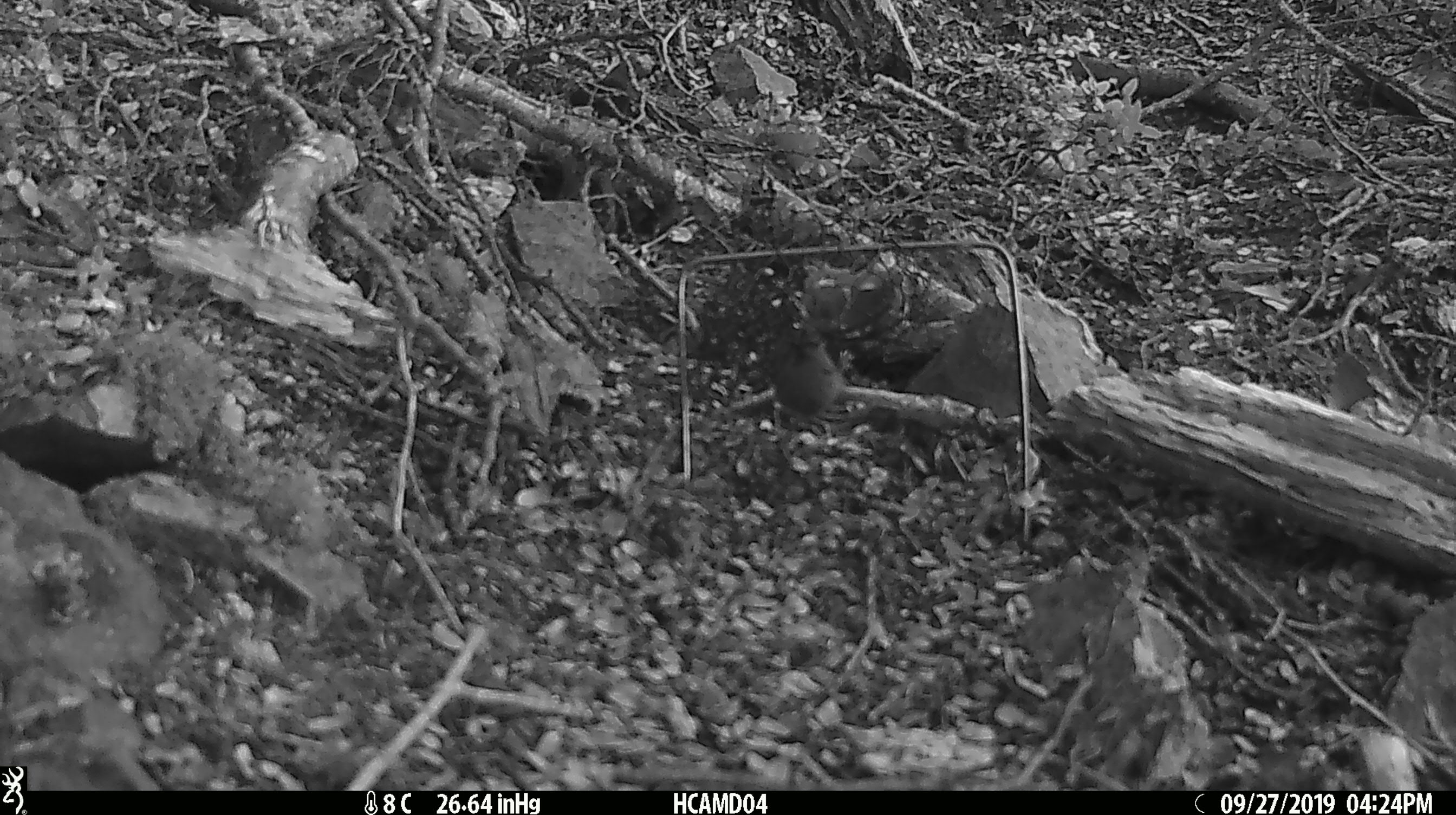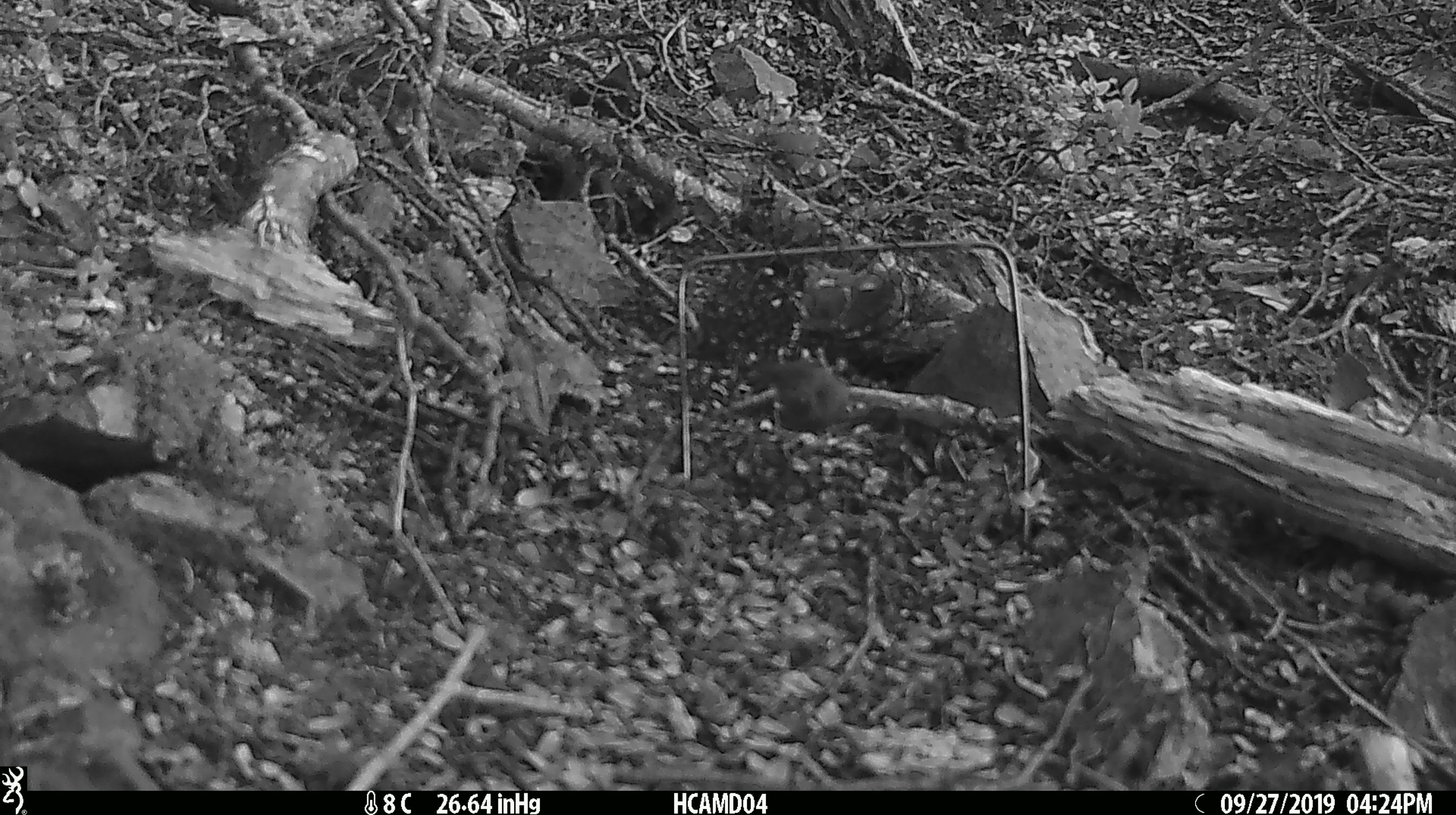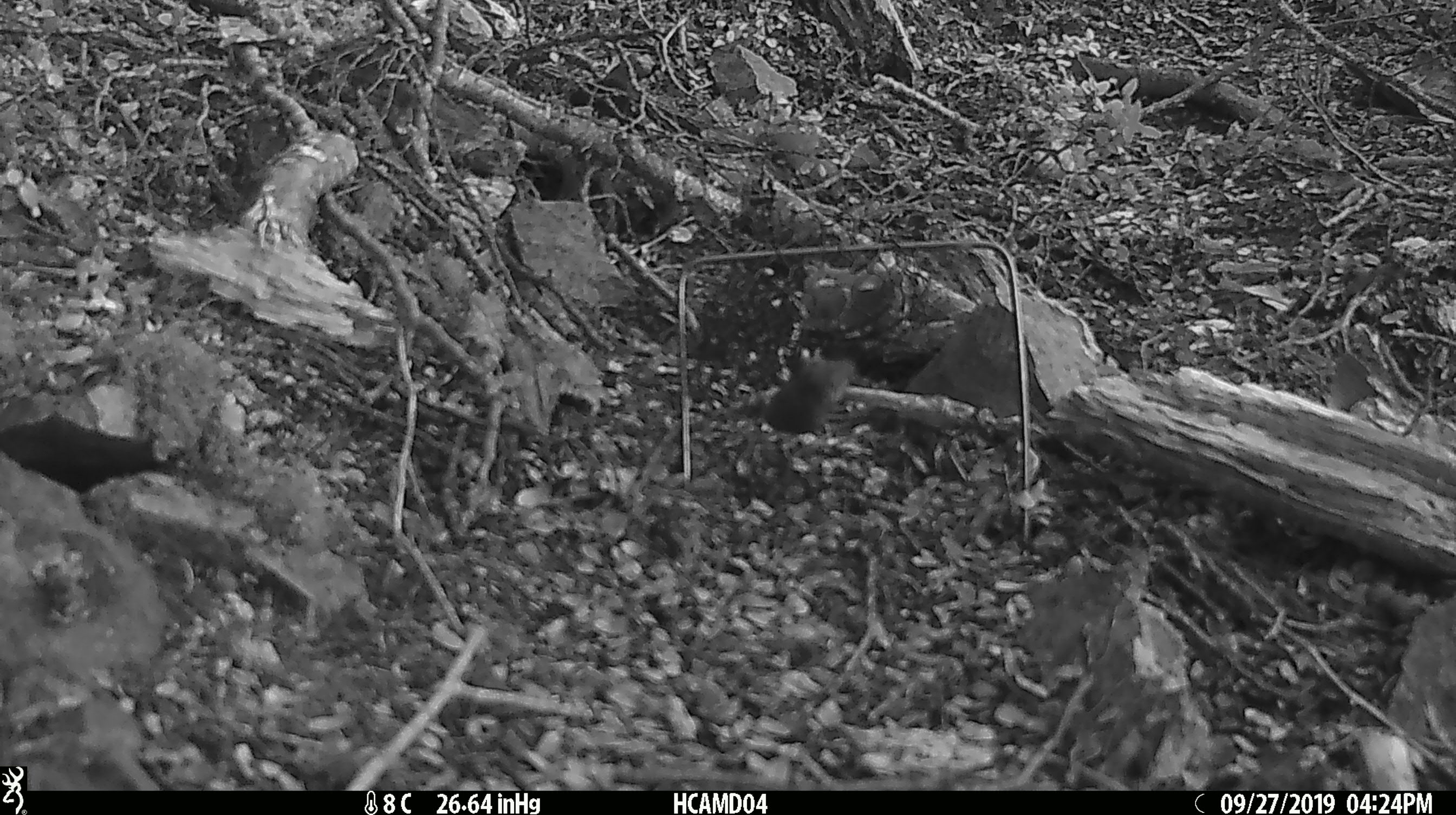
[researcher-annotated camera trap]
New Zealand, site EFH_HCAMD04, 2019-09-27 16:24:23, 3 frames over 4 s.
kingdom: Animalia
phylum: Chordata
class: Mammalia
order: Rodentia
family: Muridae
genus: Mus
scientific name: Mus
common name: mouse